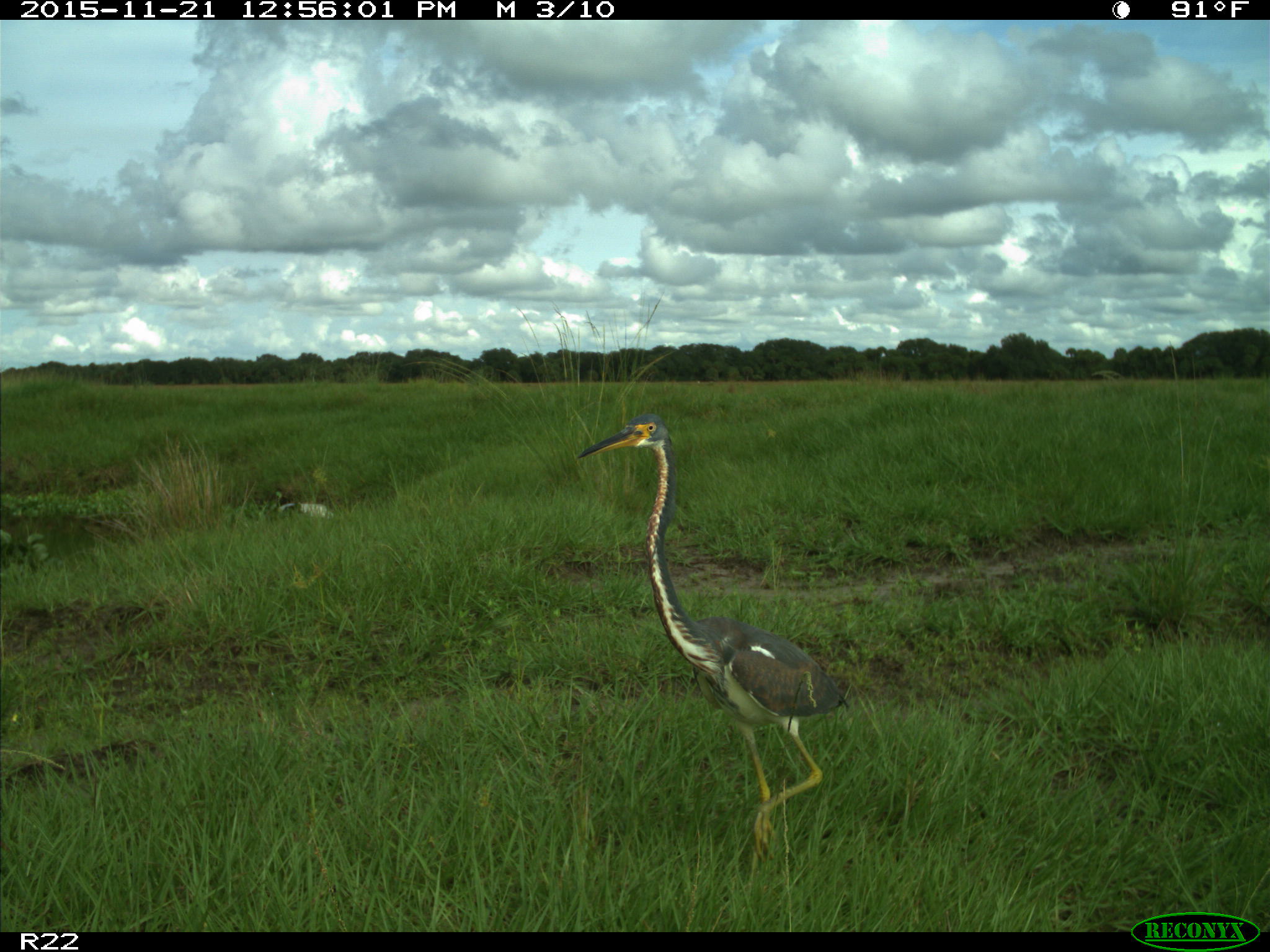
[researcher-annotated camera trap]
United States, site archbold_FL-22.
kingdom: Animalia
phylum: Chordata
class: Aves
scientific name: Aves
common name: birds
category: unidentified bird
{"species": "unidentified bird (birds) (Aves)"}